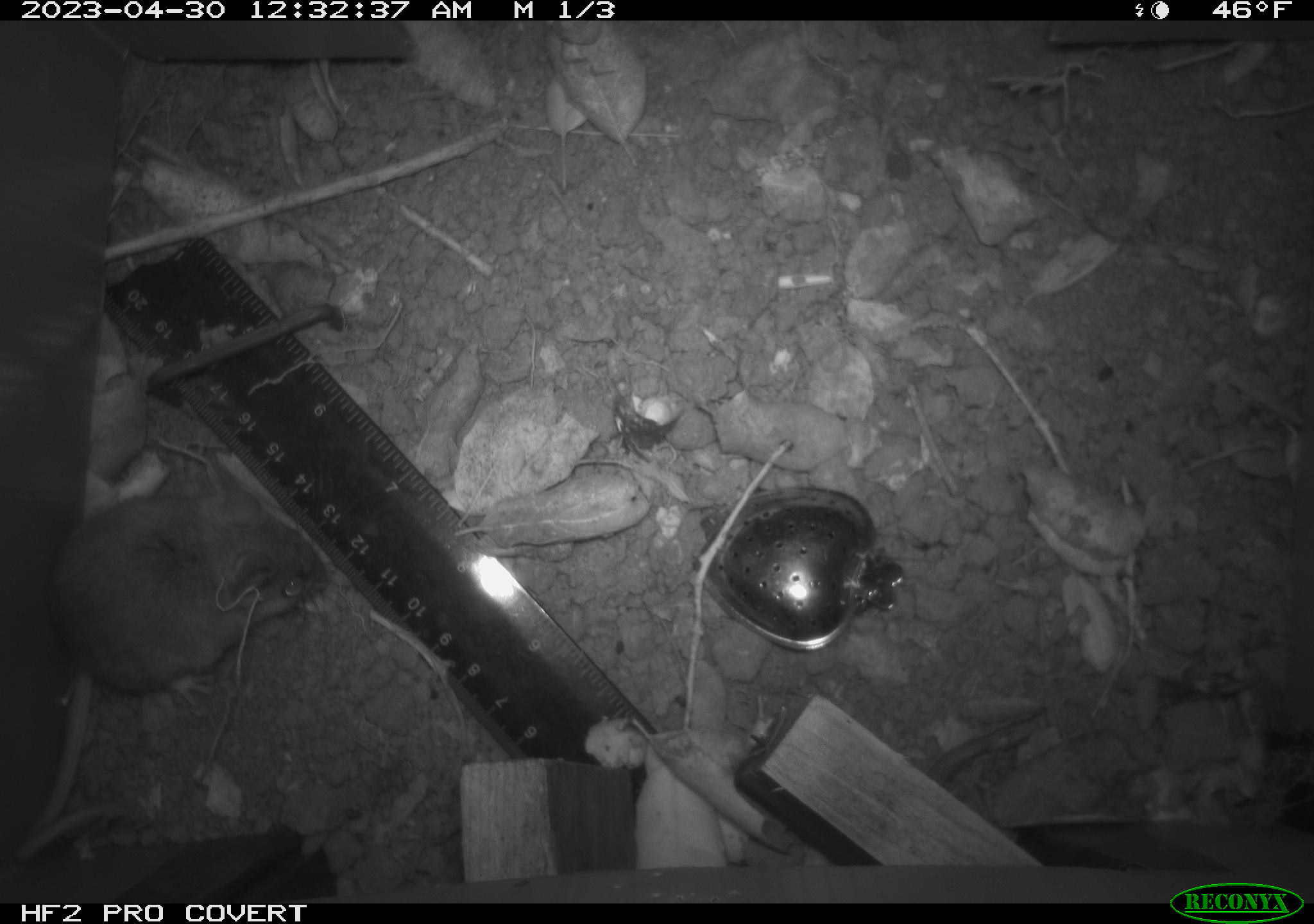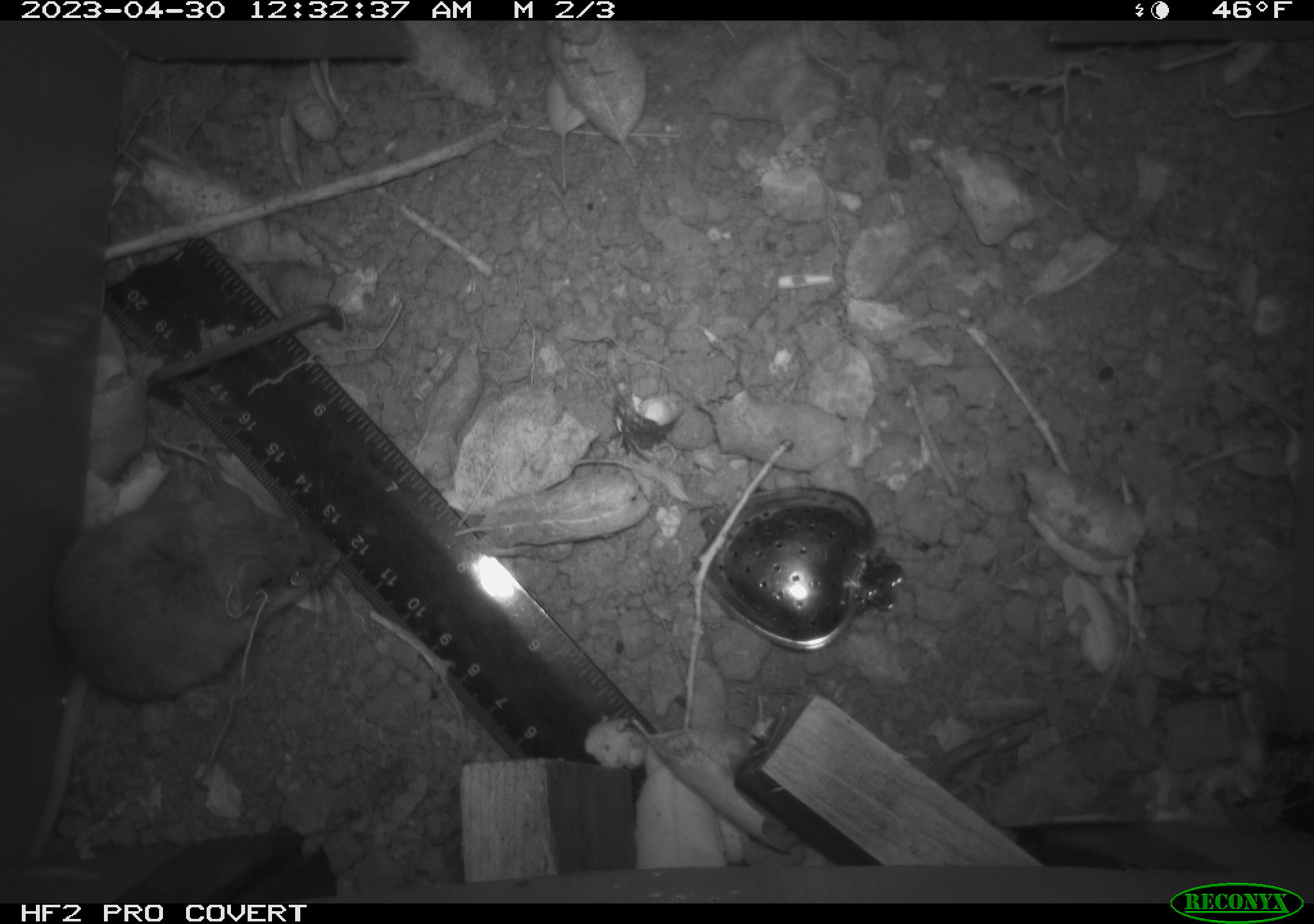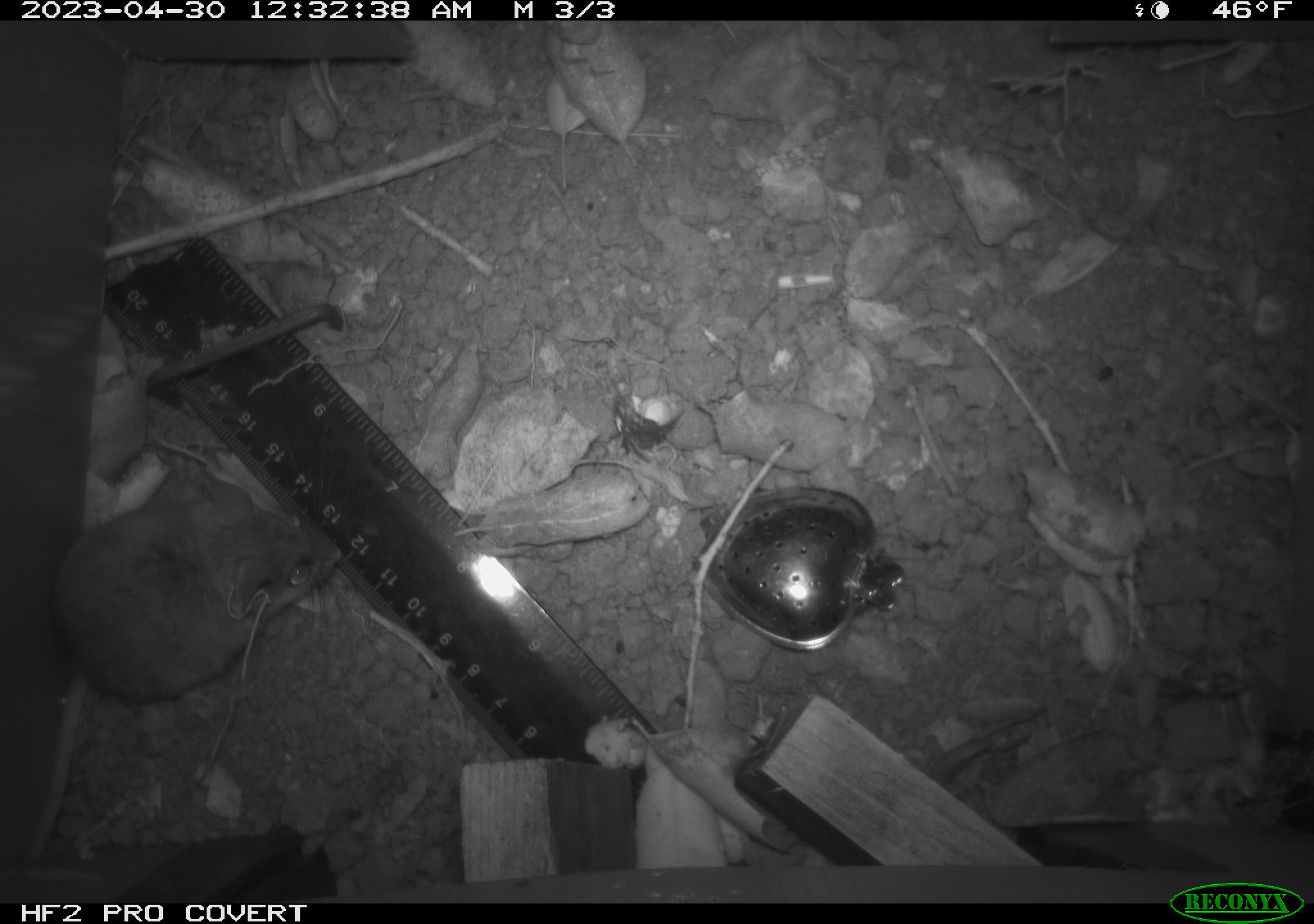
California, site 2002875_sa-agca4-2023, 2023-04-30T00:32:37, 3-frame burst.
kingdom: Animalia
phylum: Chordata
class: Mammalia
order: Rodentia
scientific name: Rodentia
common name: mouse species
Mouse species (Rodentia).